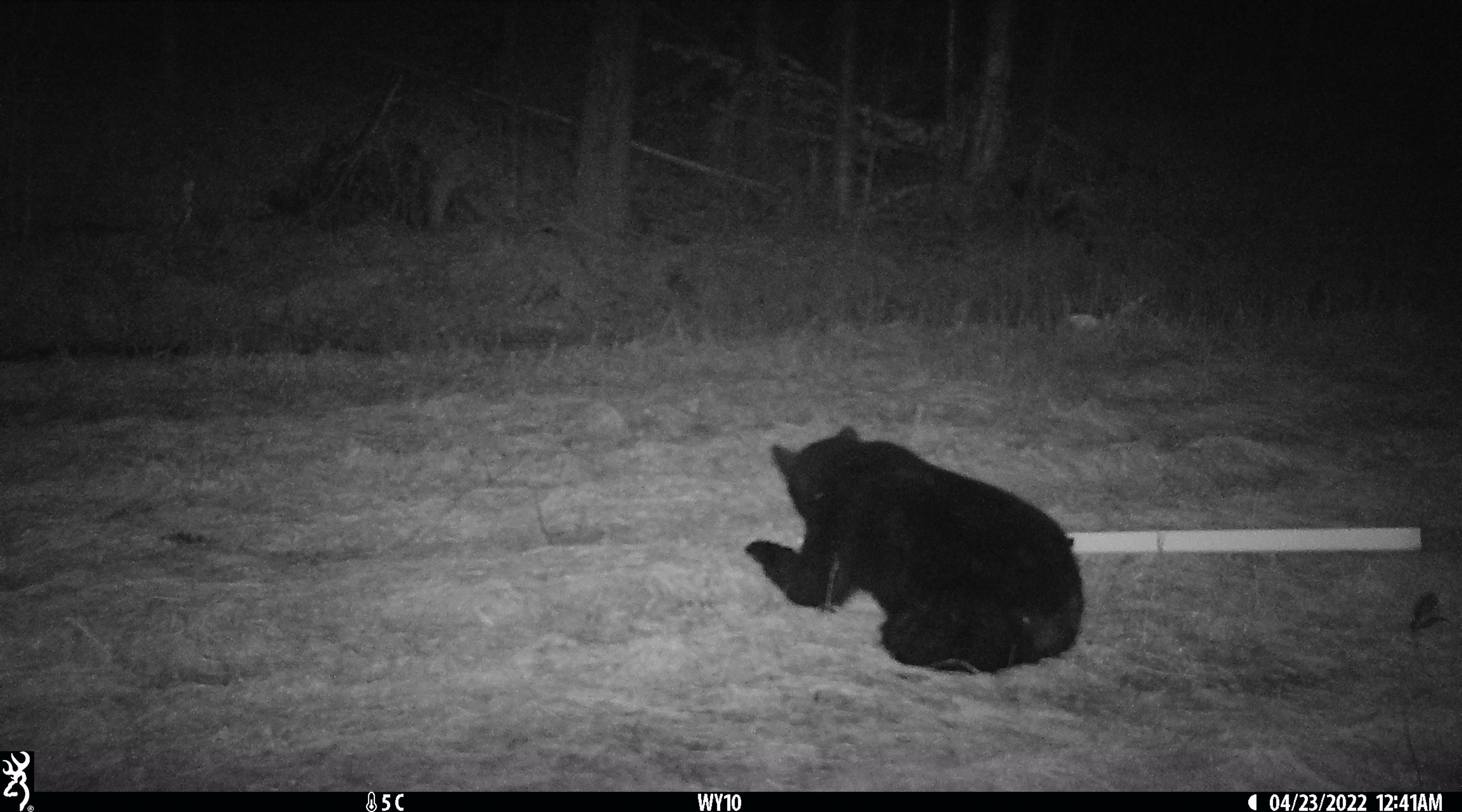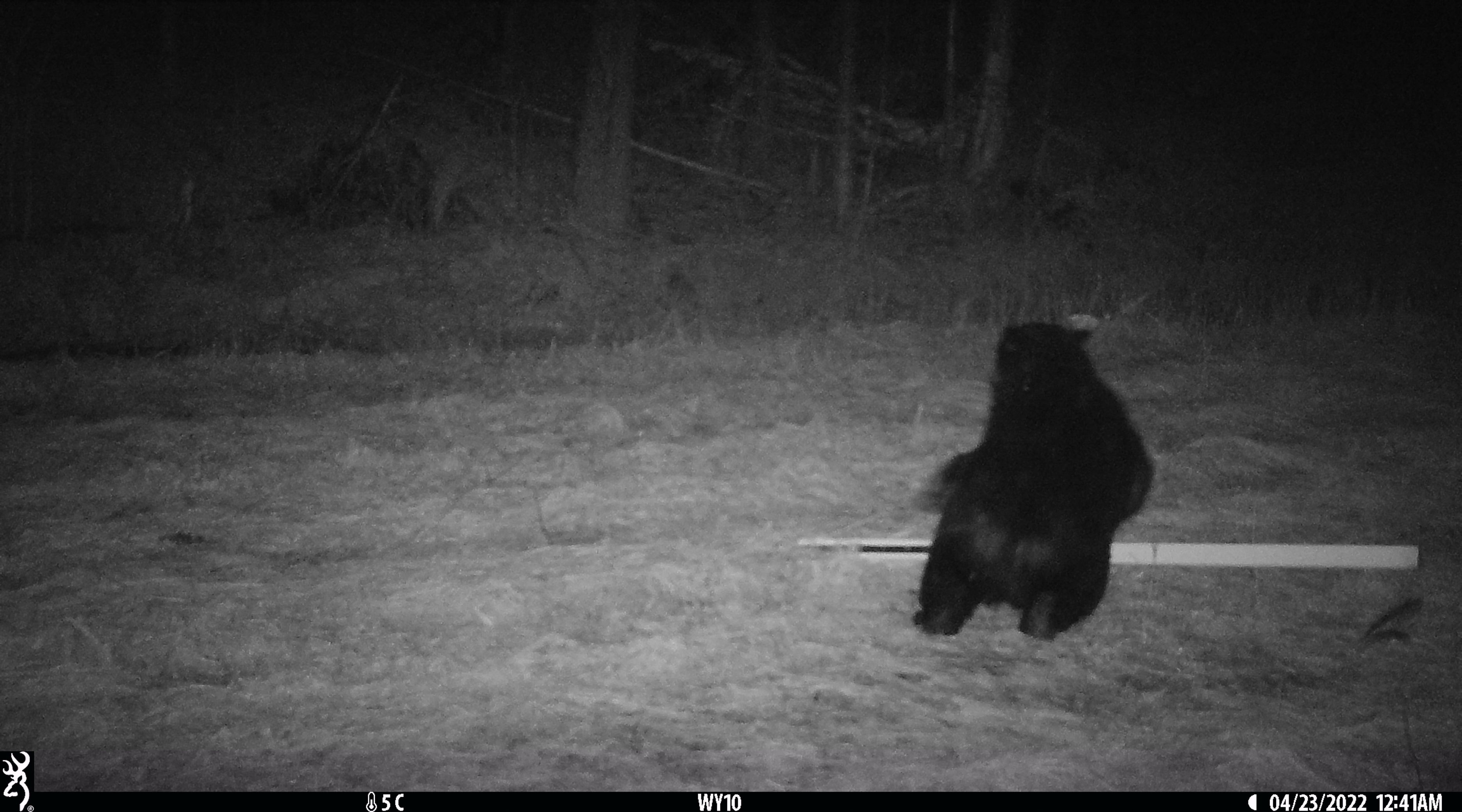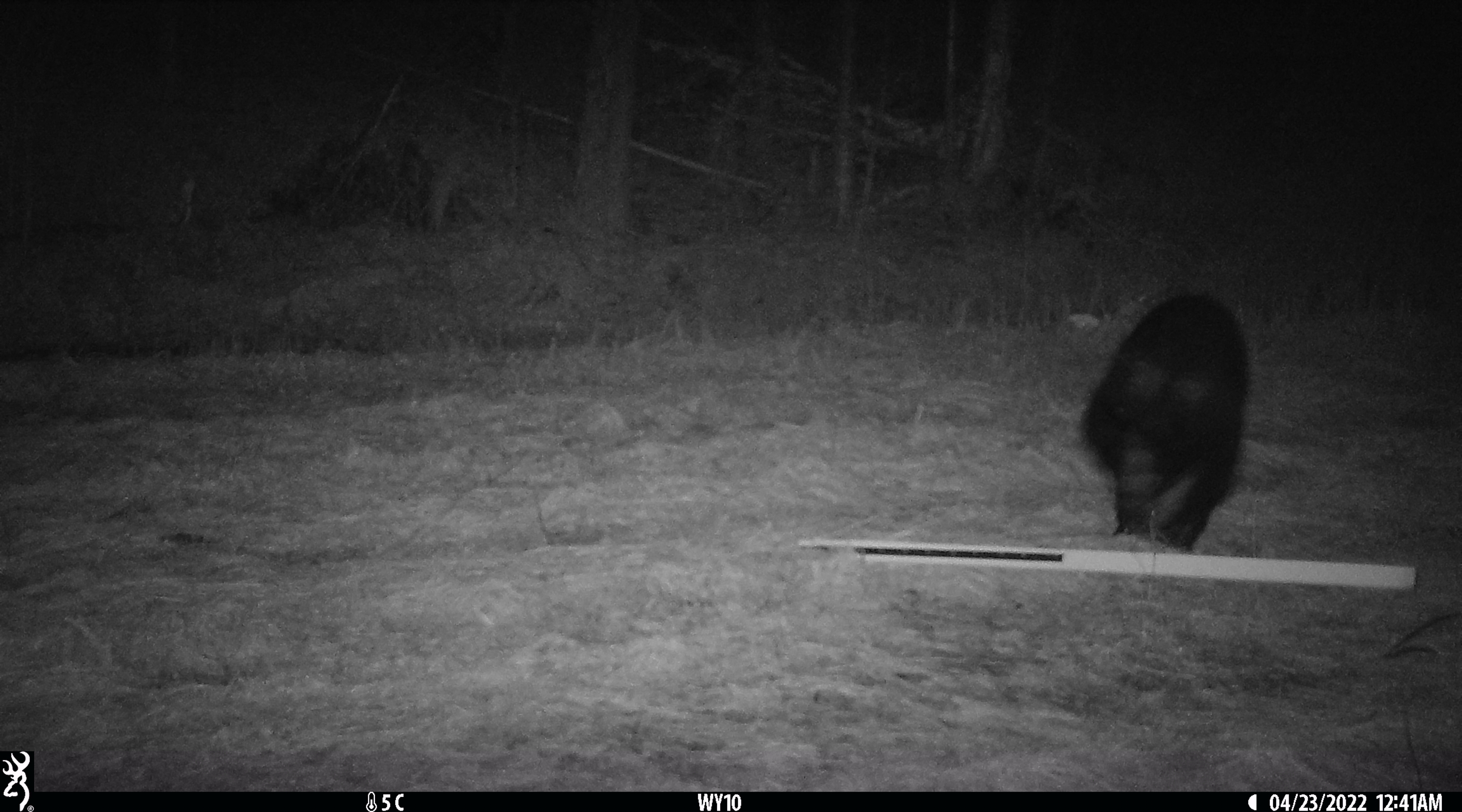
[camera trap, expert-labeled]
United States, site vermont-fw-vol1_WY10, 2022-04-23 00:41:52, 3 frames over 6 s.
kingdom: Animalia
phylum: Chordata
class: Mammalia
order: Carnivora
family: Ursidae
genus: Ursus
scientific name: Ursus americanus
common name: black bear